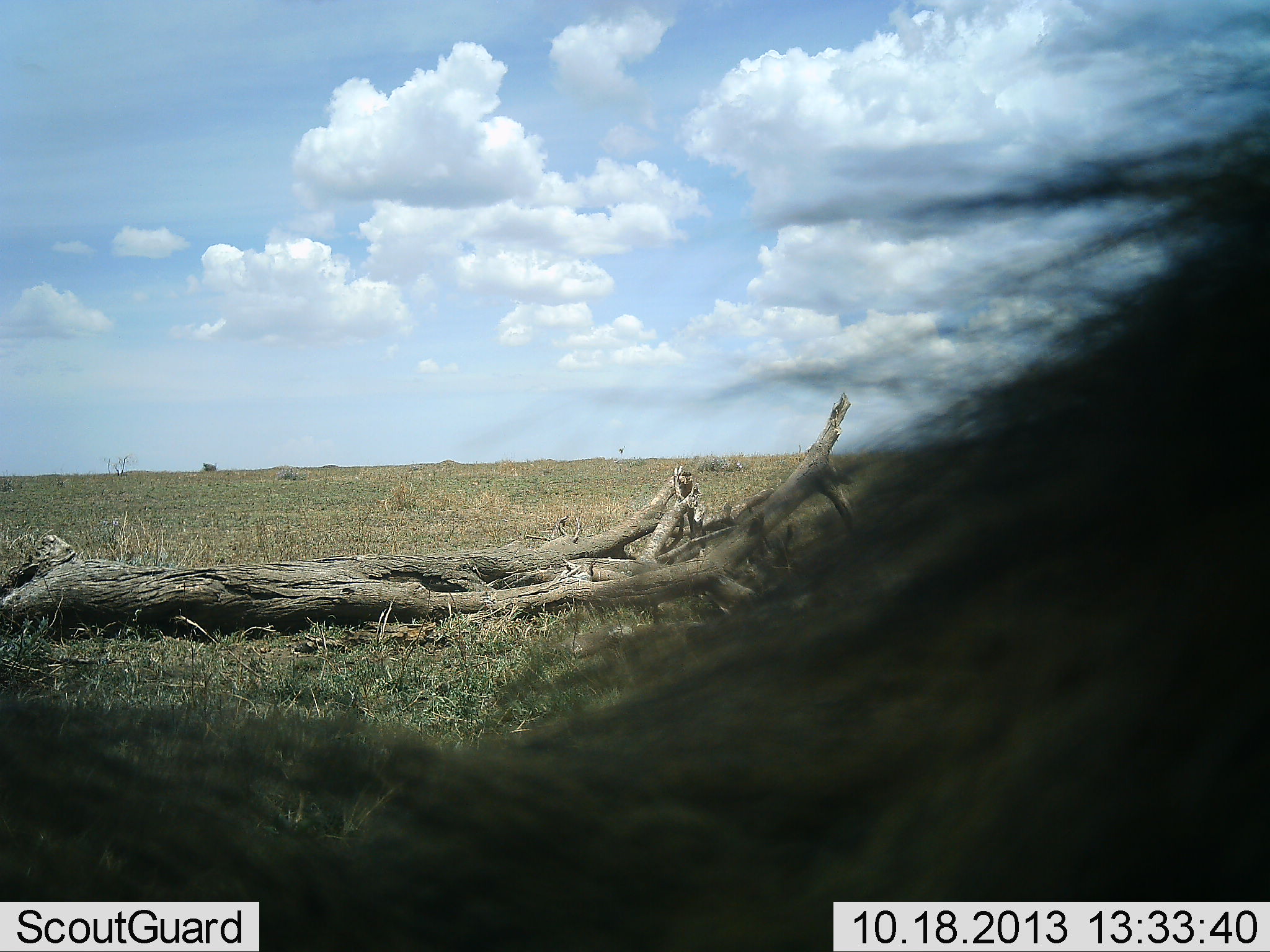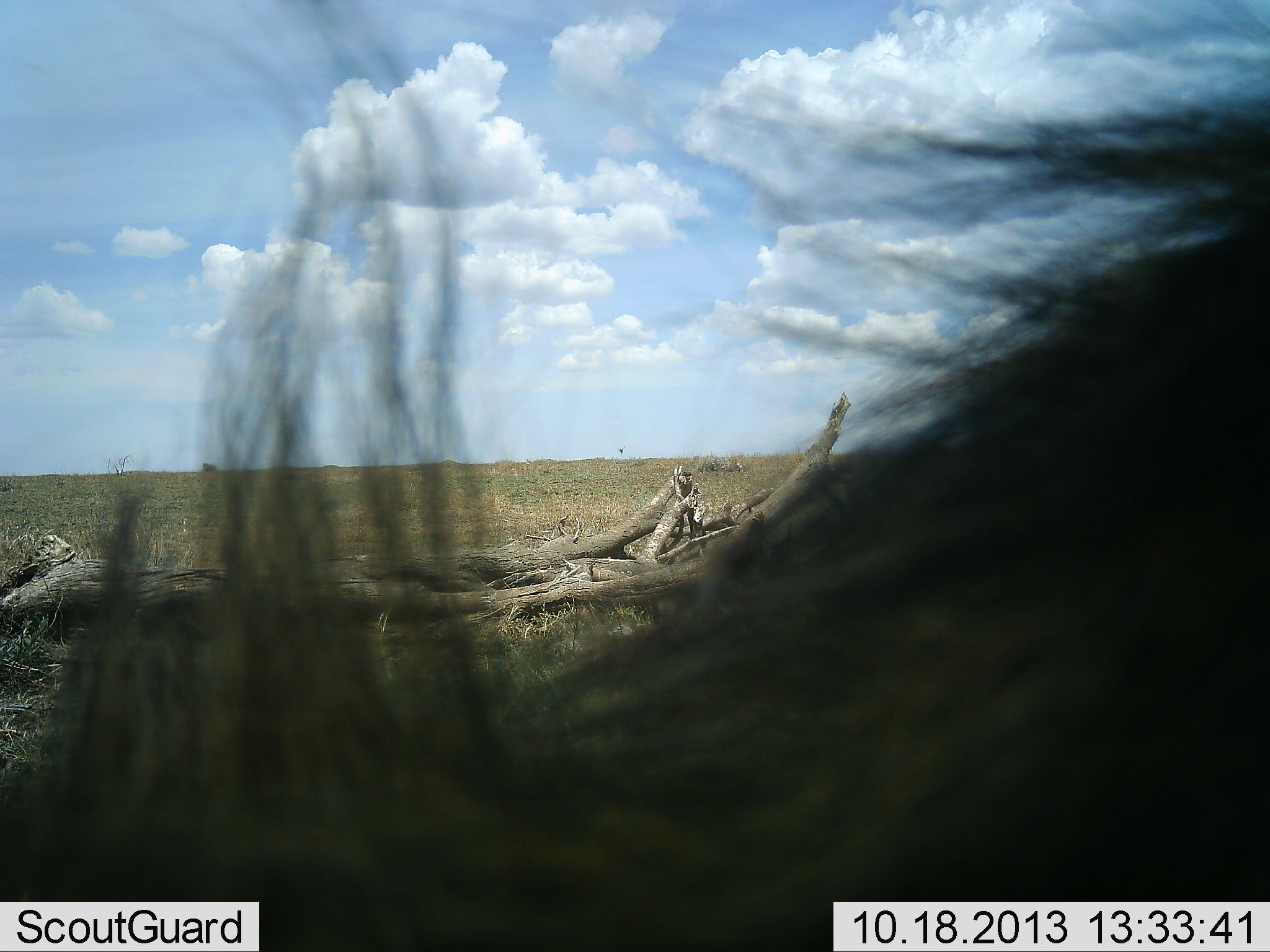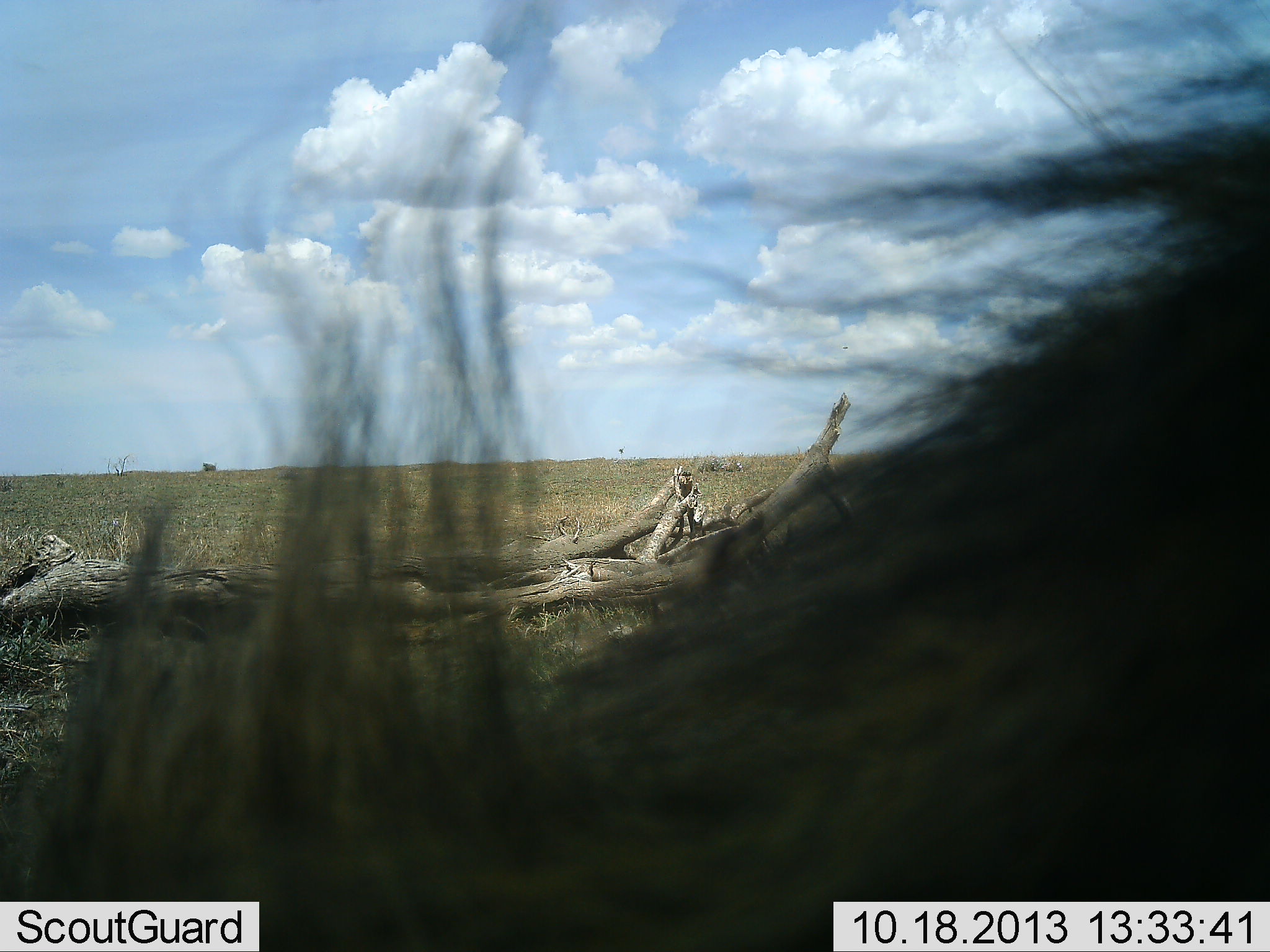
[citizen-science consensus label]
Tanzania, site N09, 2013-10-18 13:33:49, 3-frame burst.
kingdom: Animalia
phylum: Chordata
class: Mammalia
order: Artiodactyla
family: Suidae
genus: Phacochoerus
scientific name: Phacochoerus africanus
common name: warthog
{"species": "warthog (Phacochoerus africanus)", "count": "1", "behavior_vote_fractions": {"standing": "71%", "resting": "29%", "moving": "0%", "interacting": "0%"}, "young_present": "0%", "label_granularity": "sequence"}